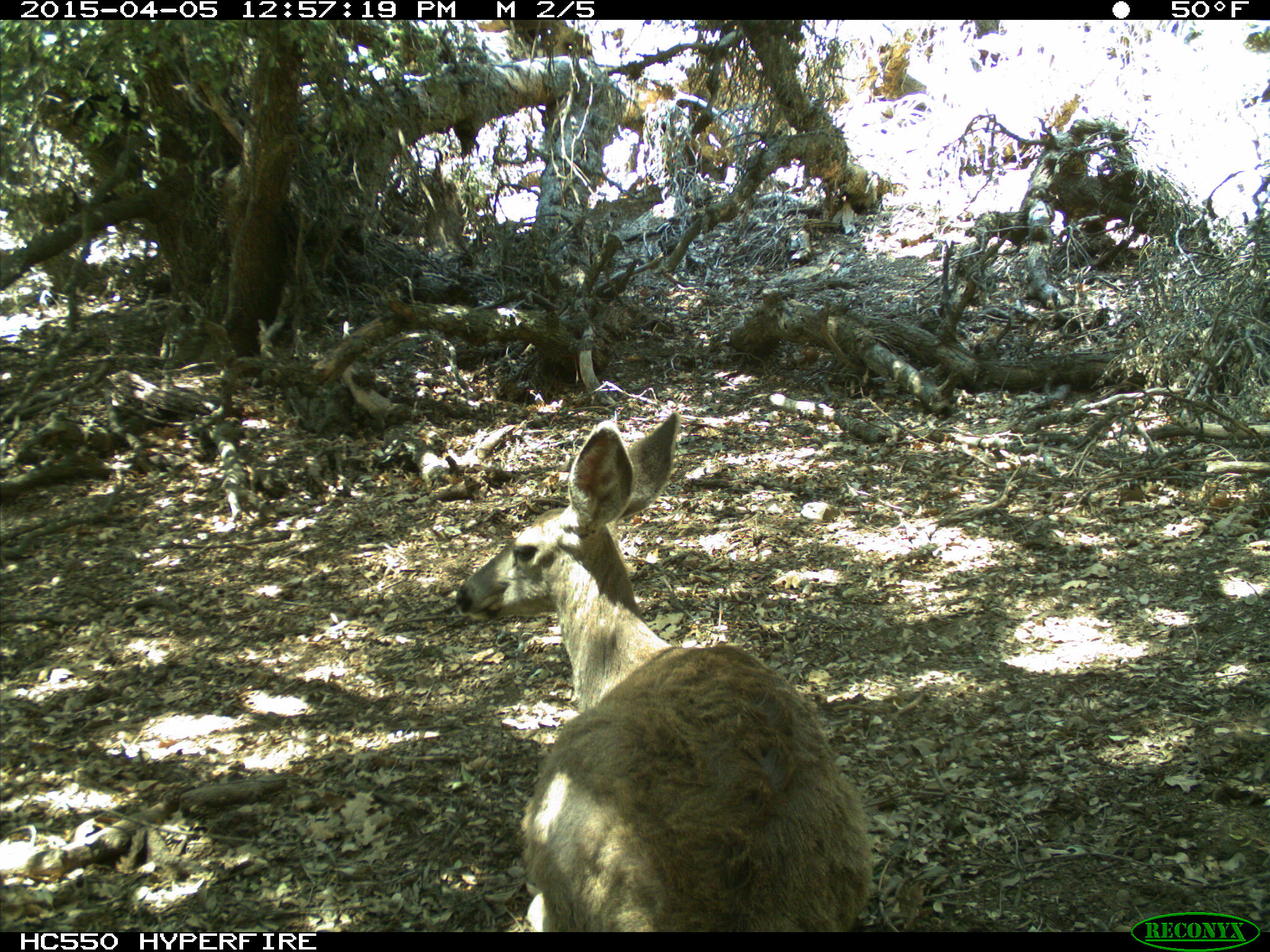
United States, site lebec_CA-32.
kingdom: Animalia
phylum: Chordata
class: Mammalia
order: Artiodactyla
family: Cervidae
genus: Odocoileus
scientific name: Odocoileus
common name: deer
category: unidentified deer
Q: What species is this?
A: Unidentified deer (deer) (Odocoileus).